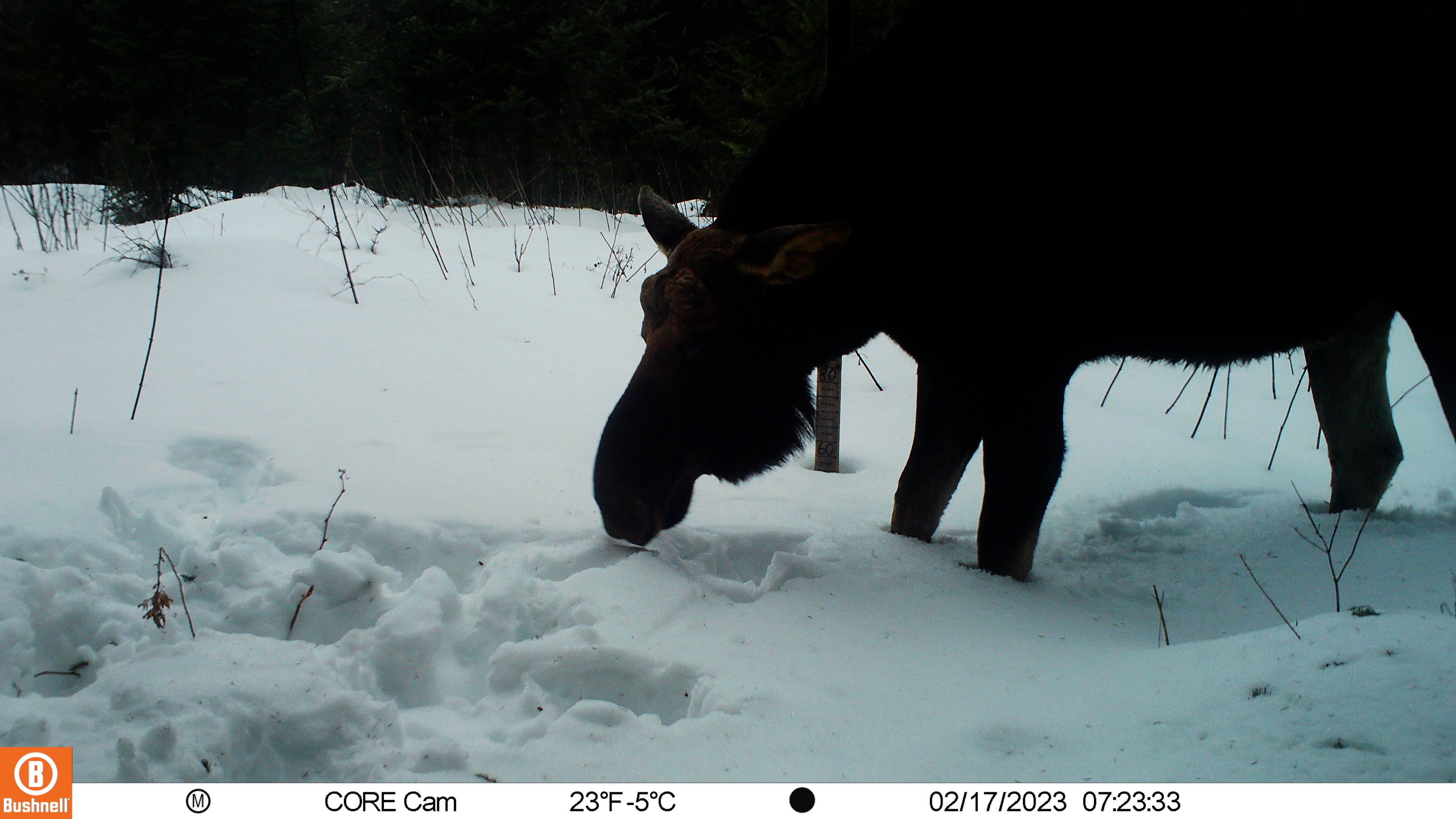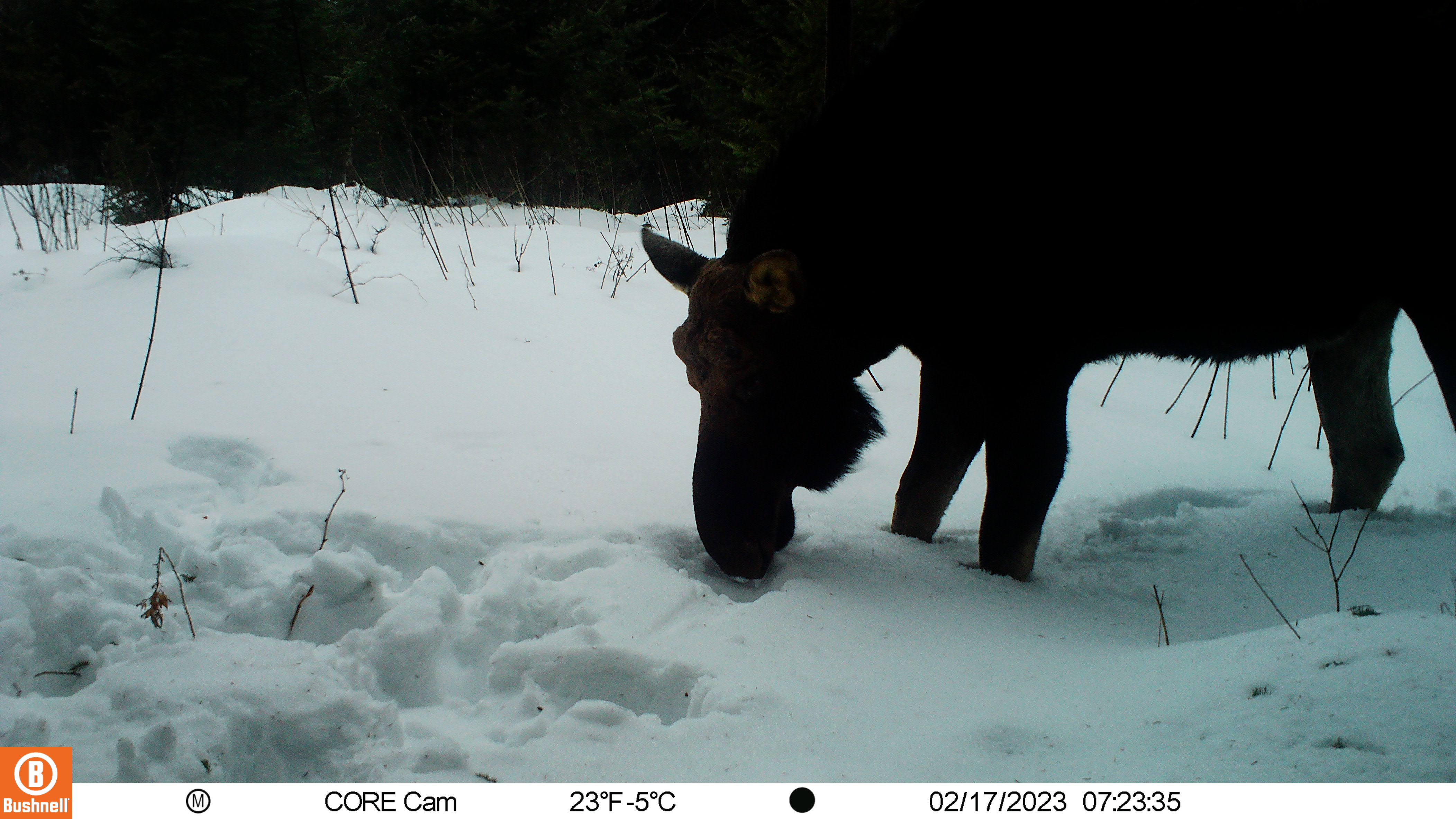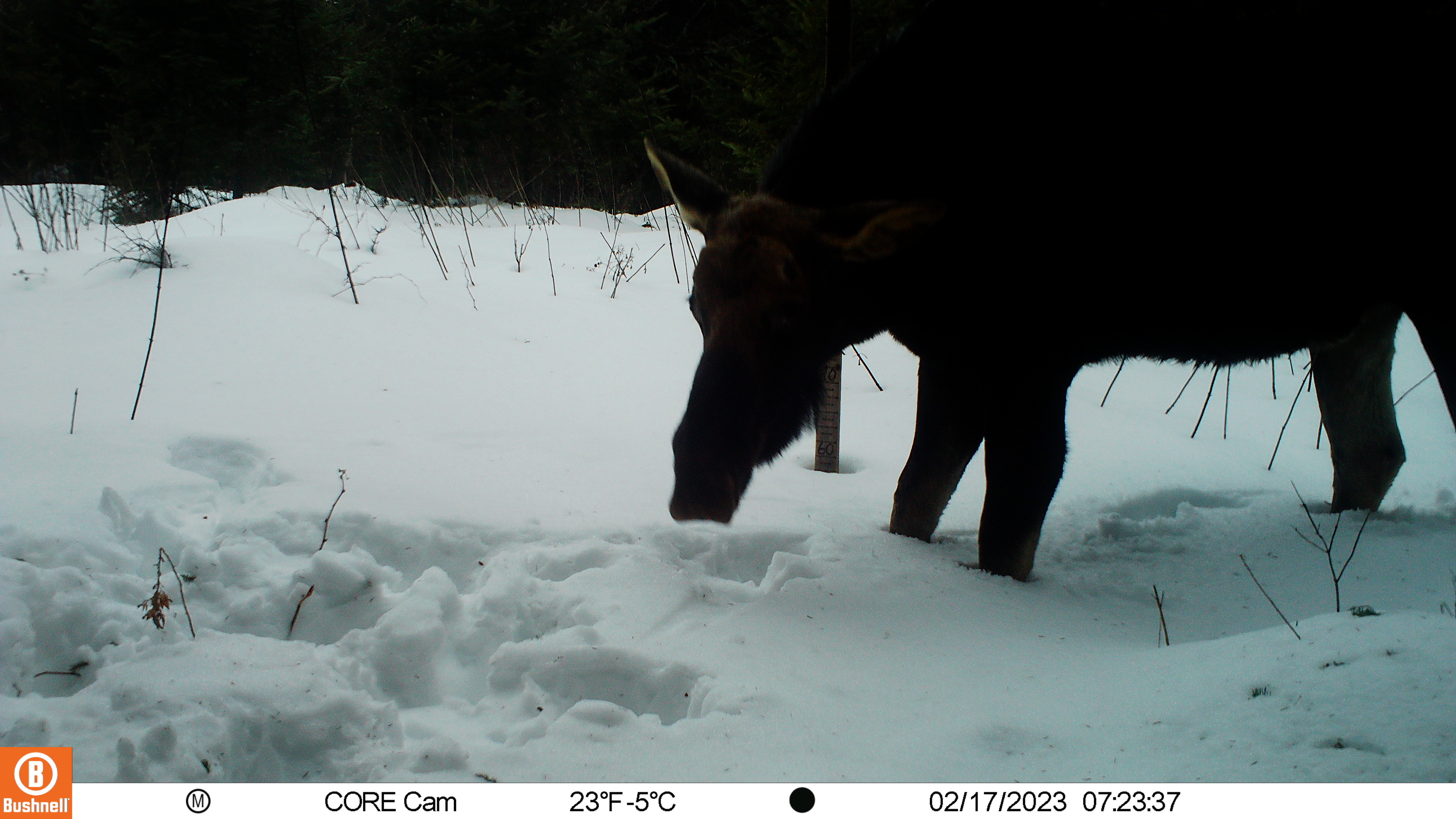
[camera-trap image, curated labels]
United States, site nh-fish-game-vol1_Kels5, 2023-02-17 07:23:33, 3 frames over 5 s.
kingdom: Animalia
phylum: Chordata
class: Mammalia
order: Artiodactyla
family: Cervidae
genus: Alces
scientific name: Alces alces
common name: moose